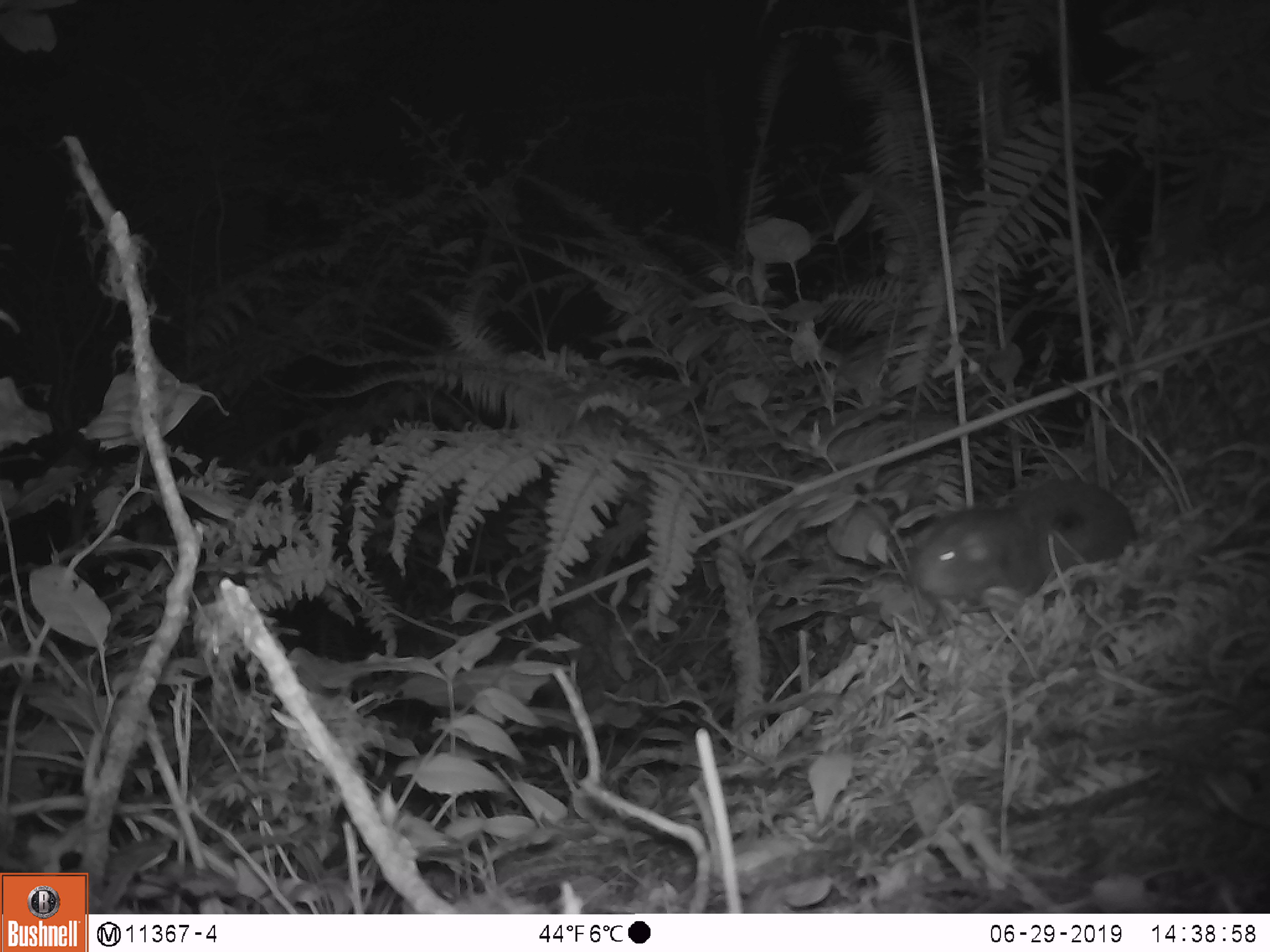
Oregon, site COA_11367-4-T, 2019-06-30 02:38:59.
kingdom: Animalia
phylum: Chordata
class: Mammalia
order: Rodentia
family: Aplodontiidae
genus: Aplodontia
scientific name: Aplodontia rufa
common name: mountain beaver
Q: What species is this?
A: Mountain beaver (Aplodontia rufa).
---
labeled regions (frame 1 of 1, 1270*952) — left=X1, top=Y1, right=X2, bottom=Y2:
mountain beaver: left=907, top=474, right=1141, bottom=617